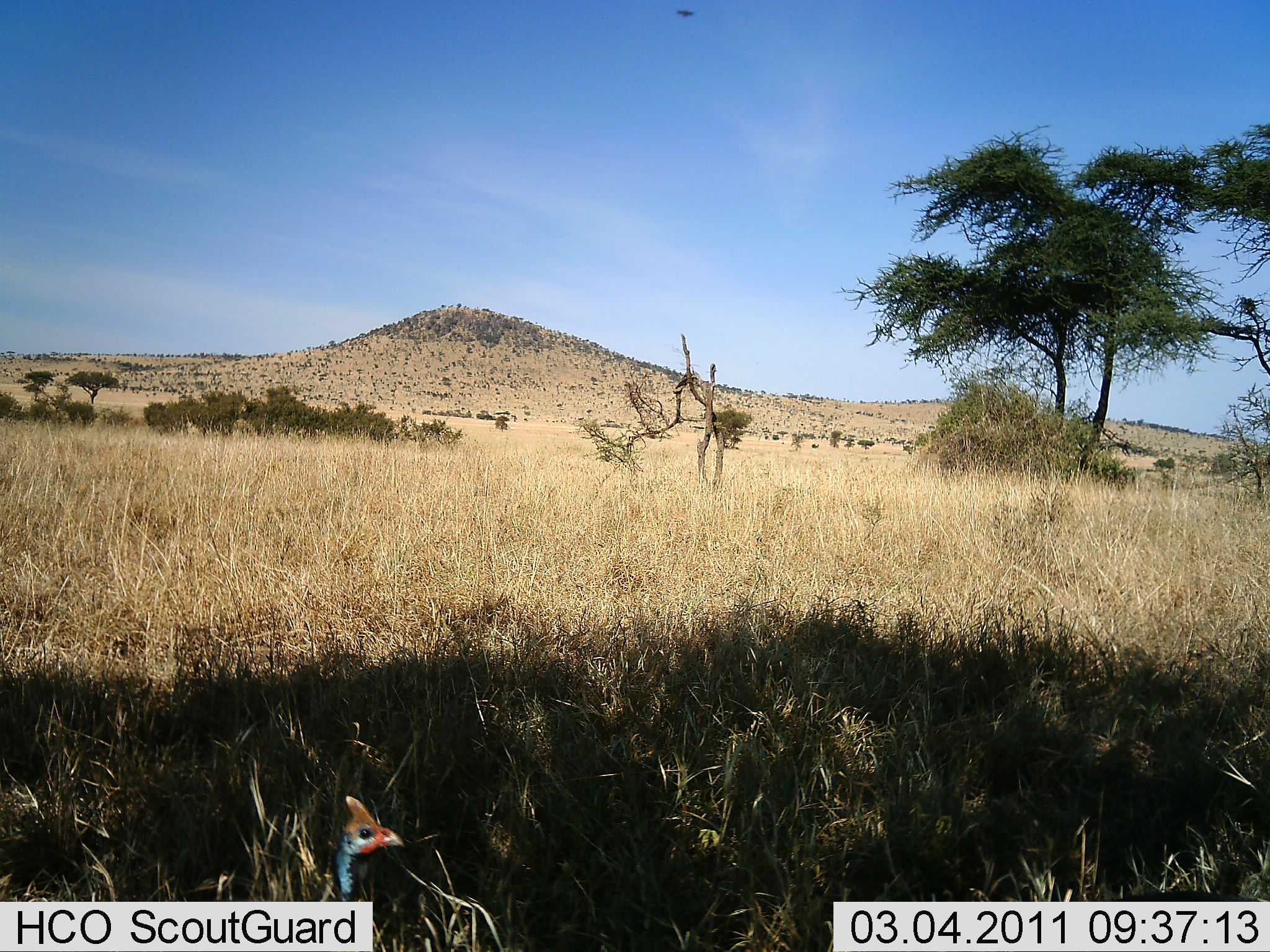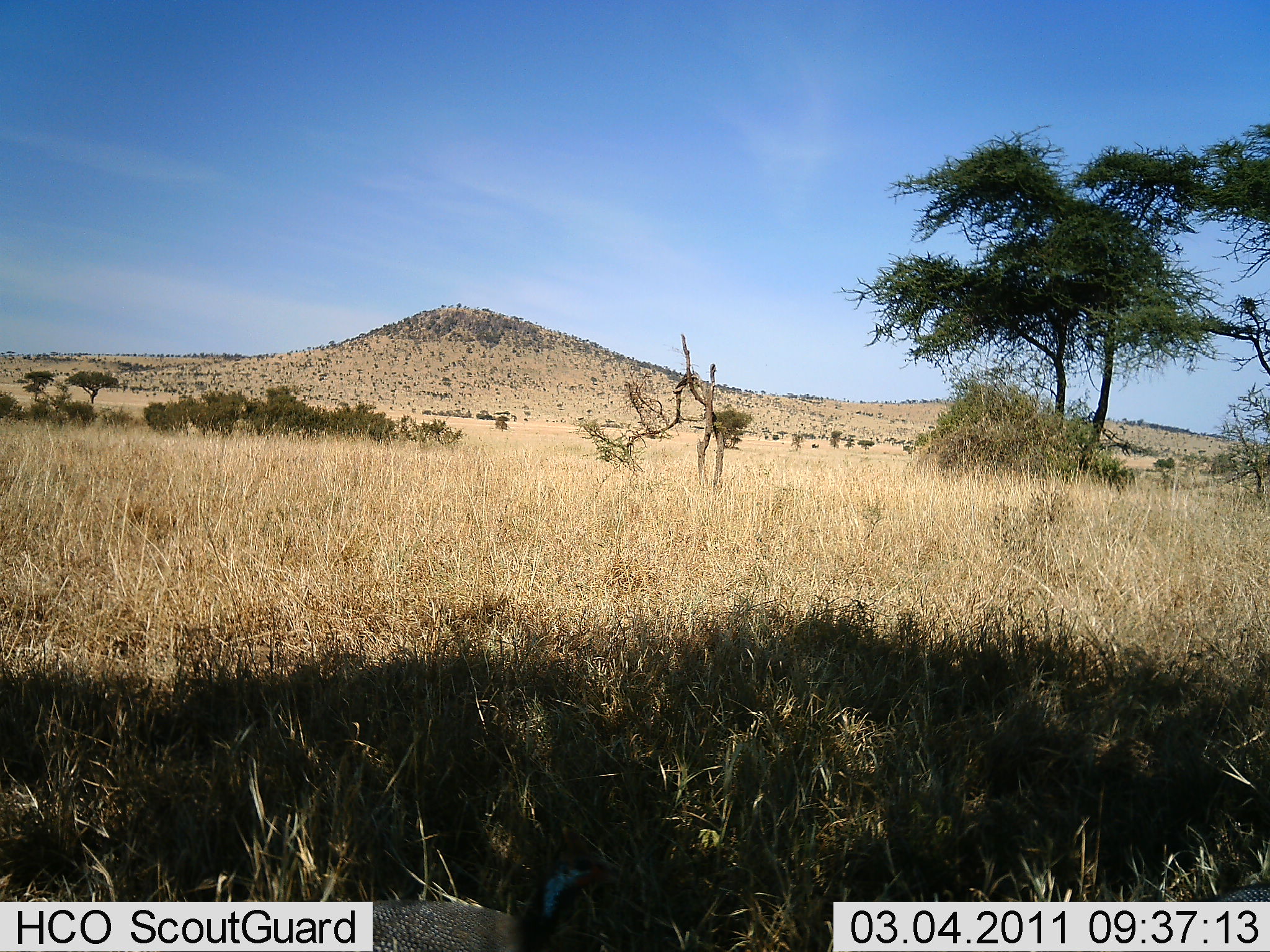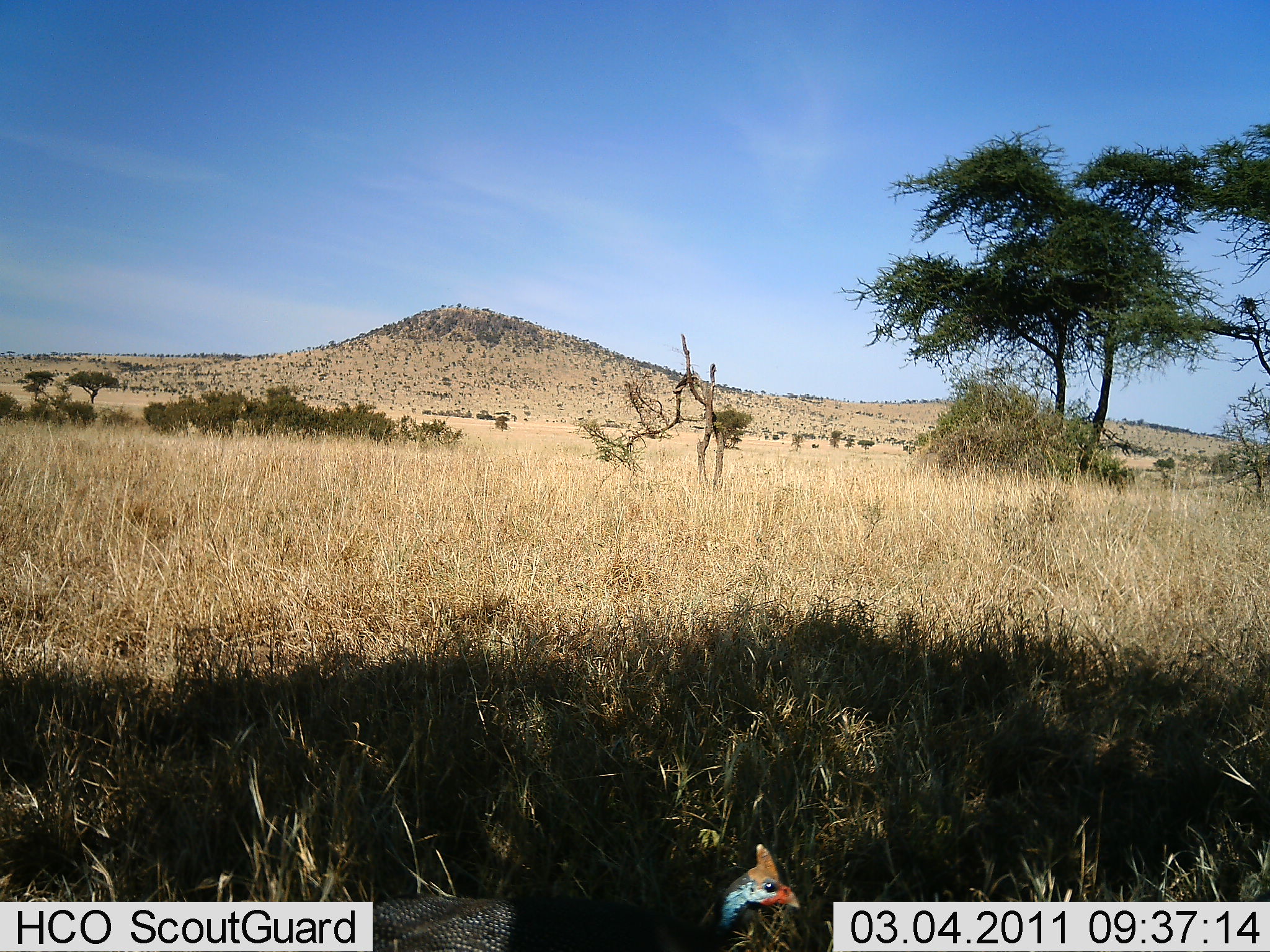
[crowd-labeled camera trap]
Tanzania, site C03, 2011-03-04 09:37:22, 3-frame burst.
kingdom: Animalia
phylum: Chordata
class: Aves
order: Galliformes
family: Numididae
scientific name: Numididae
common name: guinea fowl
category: guineafowl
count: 1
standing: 0%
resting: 0%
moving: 100%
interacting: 0%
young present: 0%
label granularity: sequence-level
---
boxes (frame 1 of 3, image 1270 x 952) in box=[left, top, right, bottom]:
animal: box=[327, 796, 404, 897]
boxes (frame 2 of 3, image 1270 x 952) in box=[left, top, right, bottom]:
animal: box=[374, 865, 594, 950]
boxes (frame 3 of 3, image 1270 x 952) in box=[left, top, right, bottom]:
animal: box=[373, 843, 802, 952]